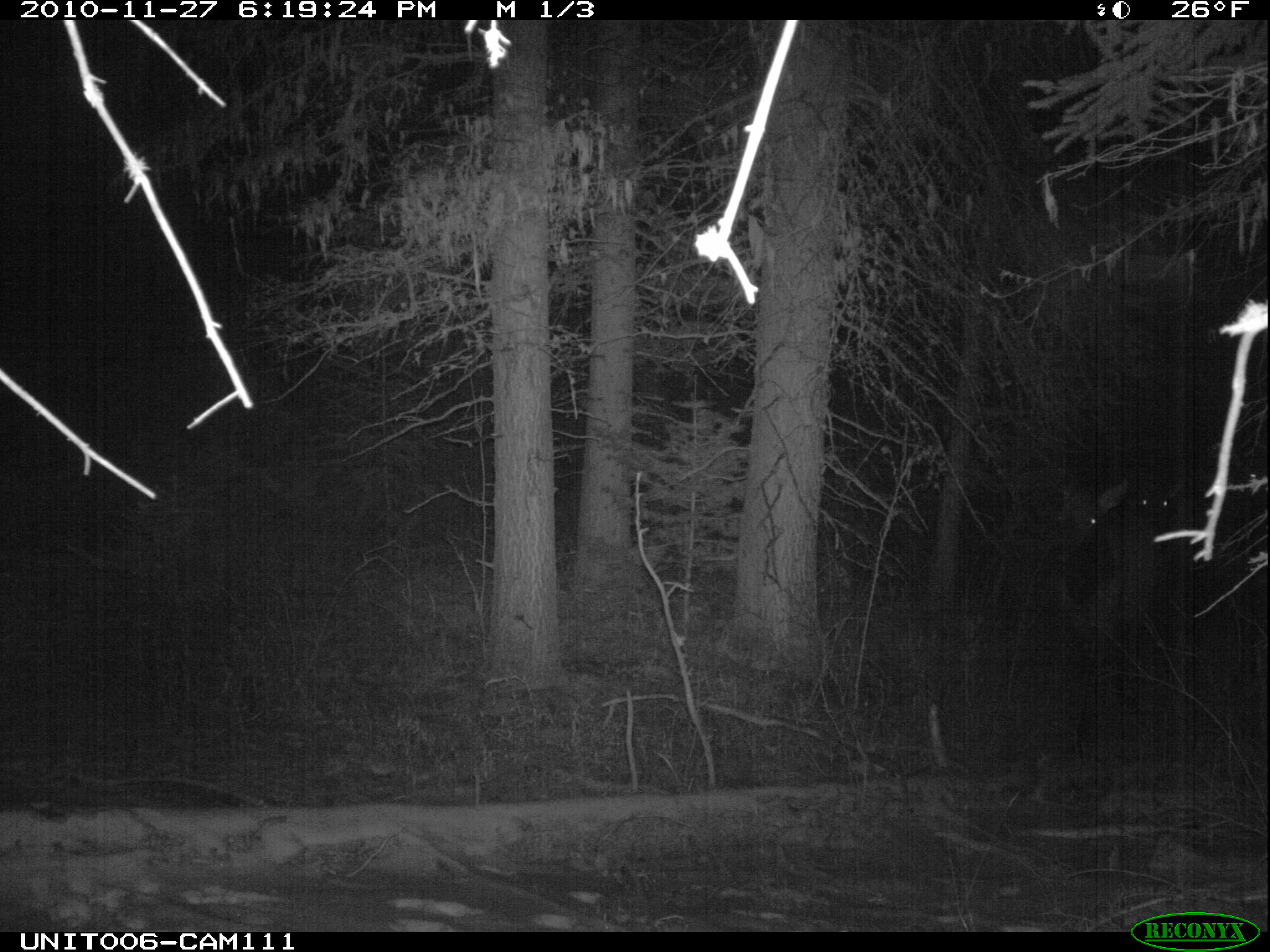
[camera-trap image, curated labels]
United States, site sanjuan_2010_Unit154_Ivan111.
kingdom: Animalia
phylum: Chordata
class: Mammalia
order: Artiodactyla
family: Cervidae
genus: Cervus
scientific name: Cervus elaphus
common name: red deer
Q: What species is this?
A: Cervus elaphus (red deer).